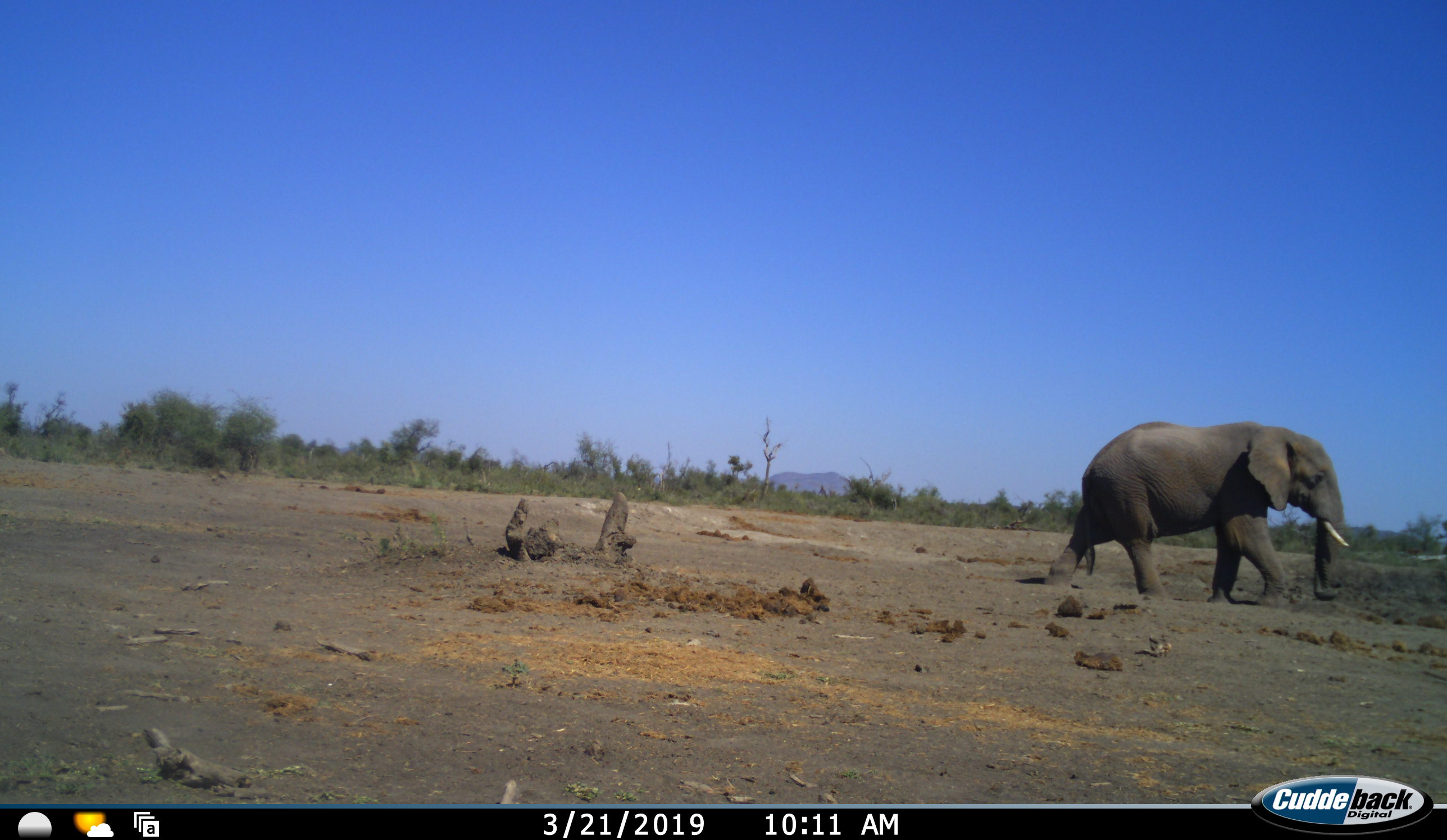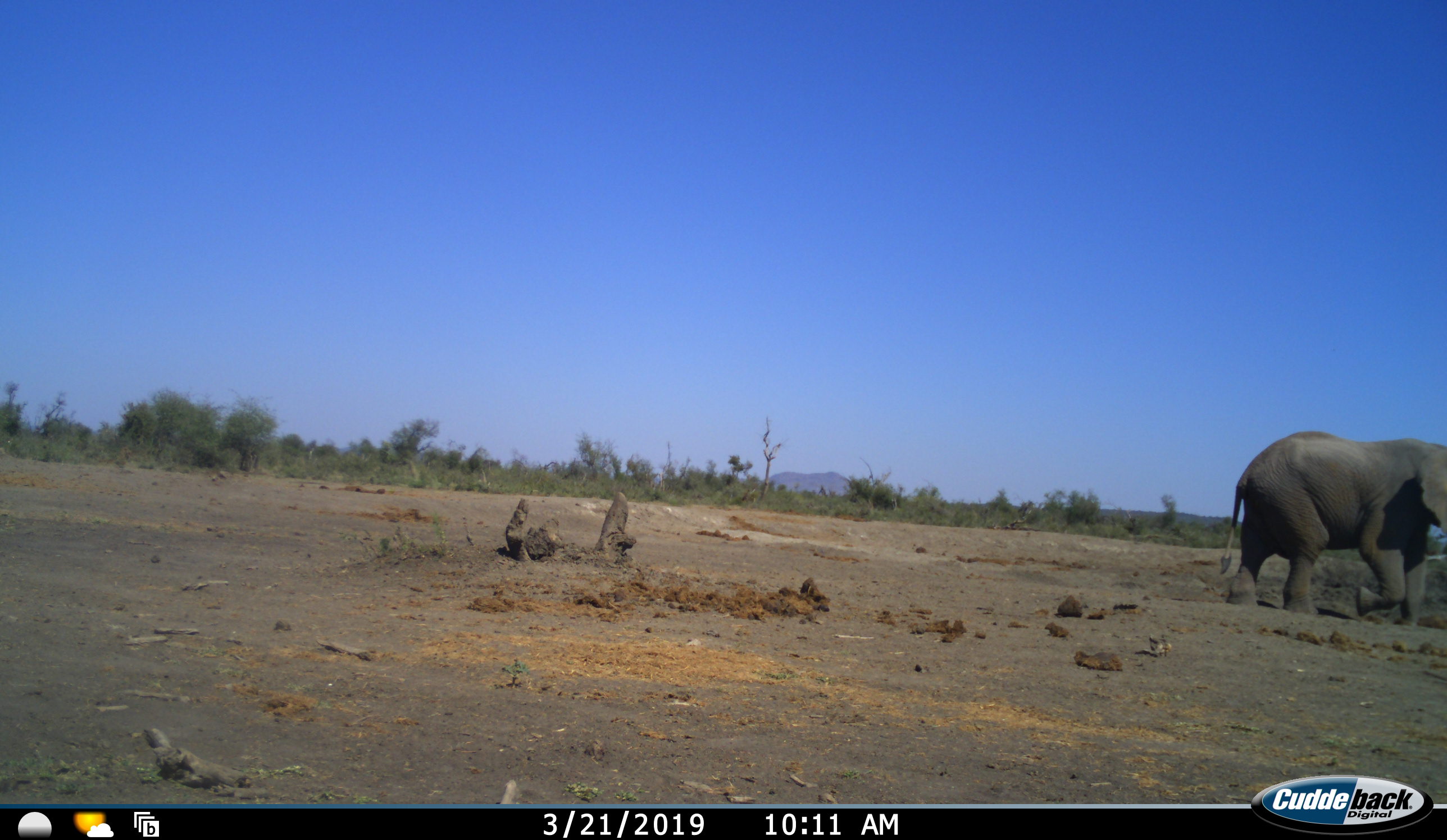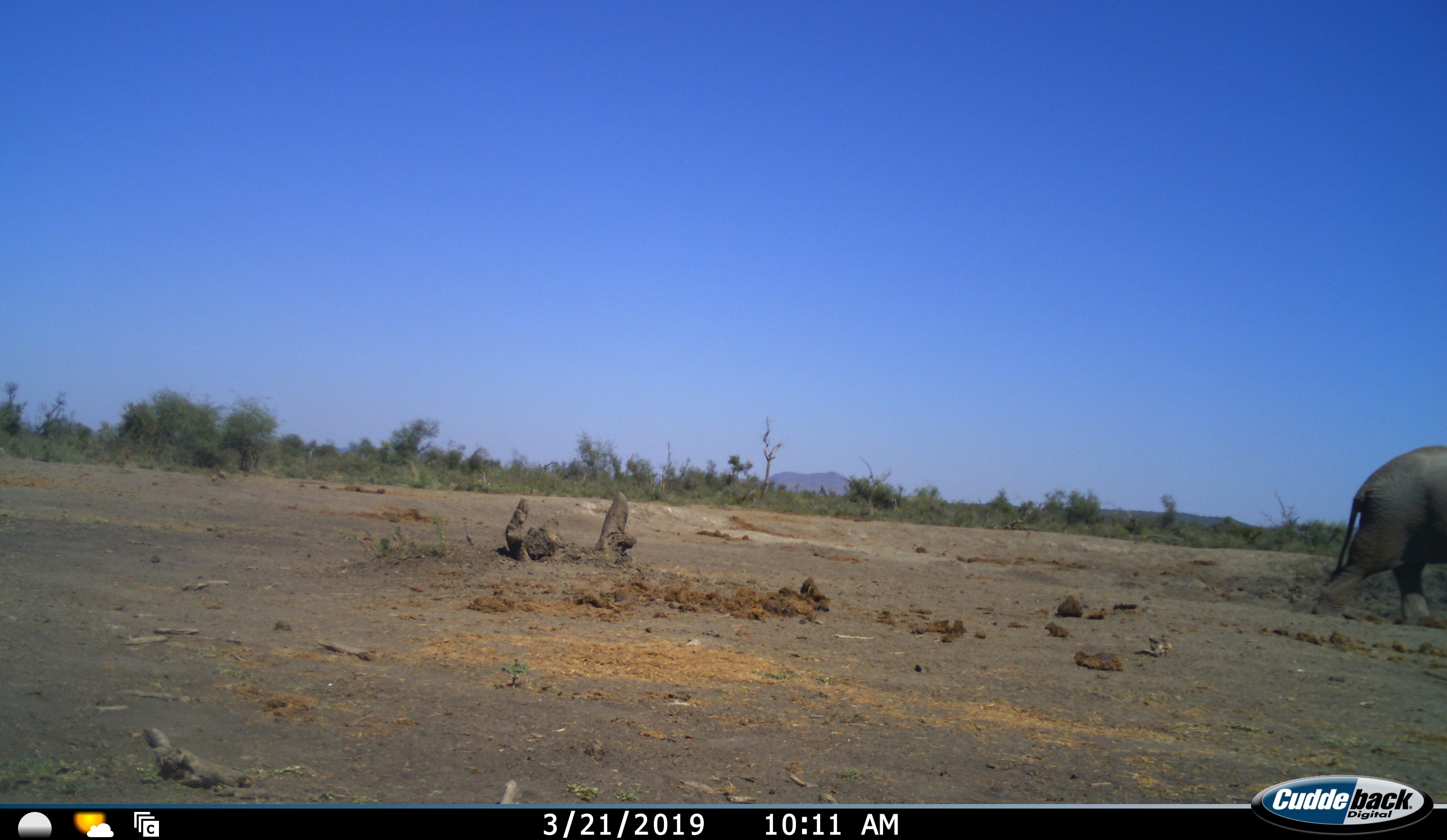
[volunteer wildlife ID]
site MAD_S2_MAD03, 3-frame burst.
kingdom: Animalia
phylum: Chordata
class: Mammalia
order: Proboscidea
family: Elephantidae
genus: Loxodonta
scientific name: Loxodonta africana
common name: african bush elephant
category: elephant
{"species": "elephant (african bush elephant) (Loxodonta africana)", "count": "1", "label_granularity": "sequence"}